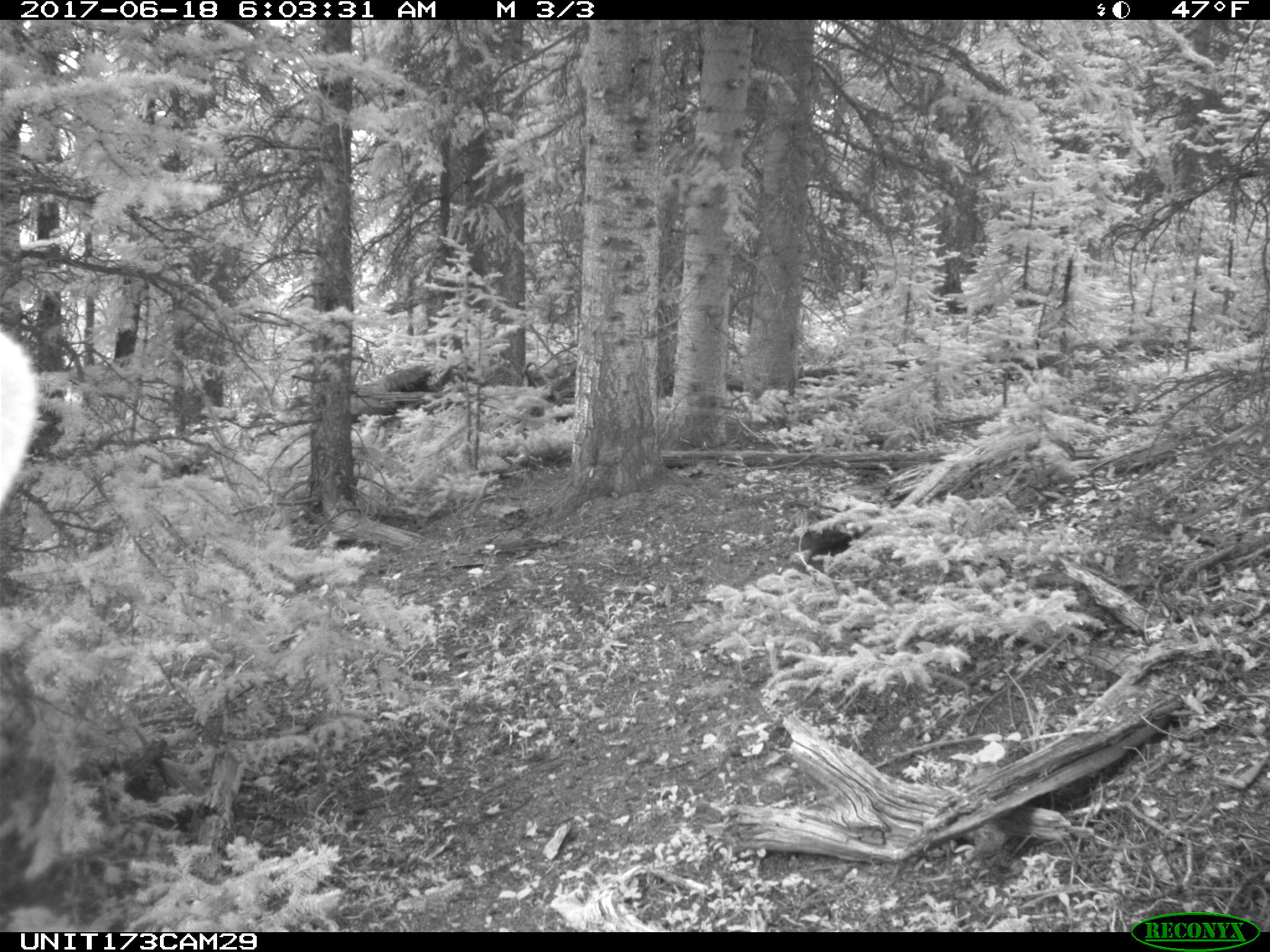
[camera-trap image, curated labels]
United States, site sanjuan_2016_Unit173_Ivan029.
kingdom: Animalia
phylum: Chordata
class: Mammalia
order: Artiodactyla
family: Cervidae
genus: Cervus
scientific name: Cervus elaphus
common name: red deer